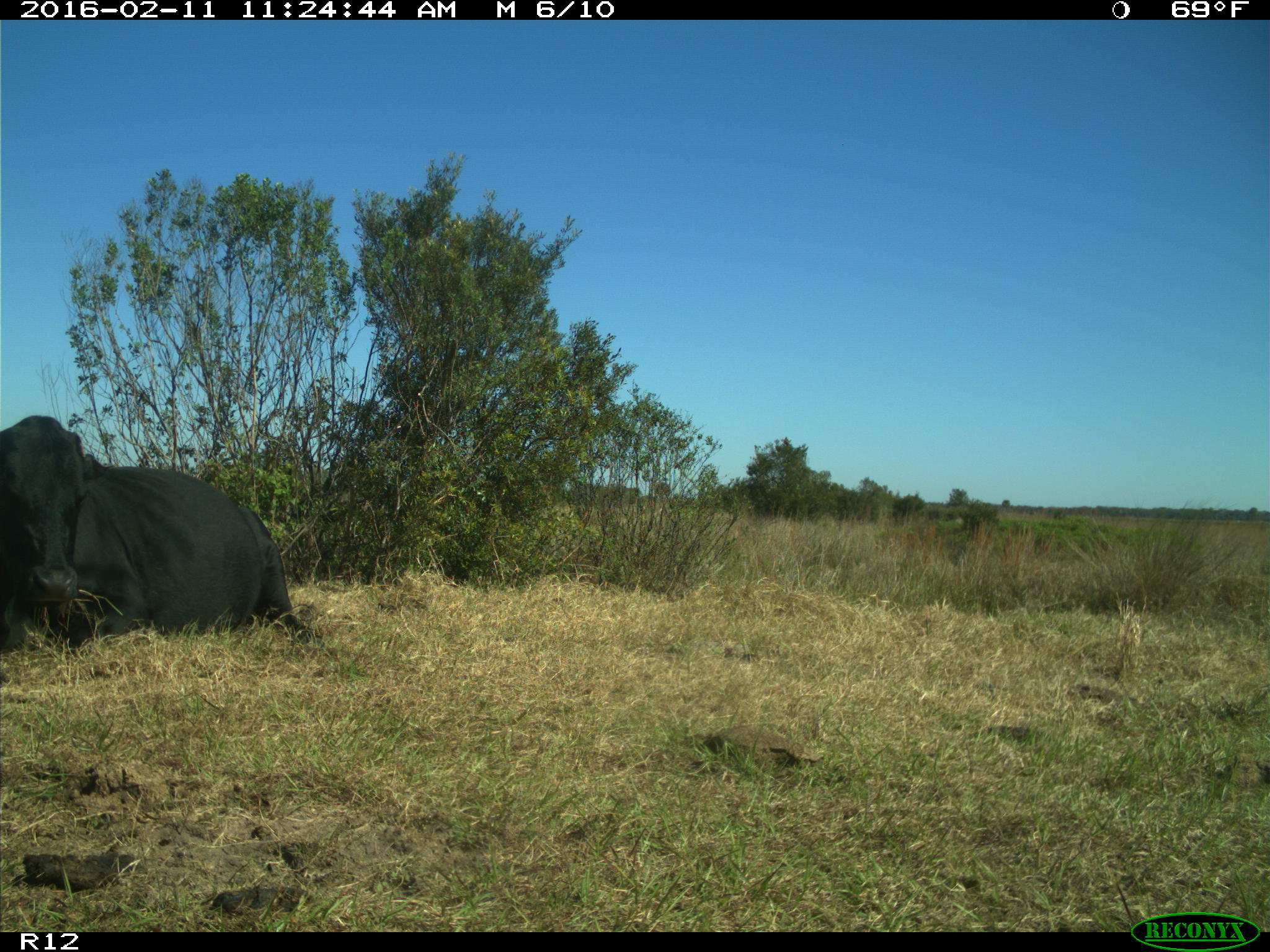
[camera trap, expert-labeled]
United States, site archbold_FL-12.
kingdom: Animalia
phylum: Chordata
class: Mammalia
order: Artiodactyla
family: Bovidae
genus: Bos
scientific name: Bos taurus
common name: domestic cow